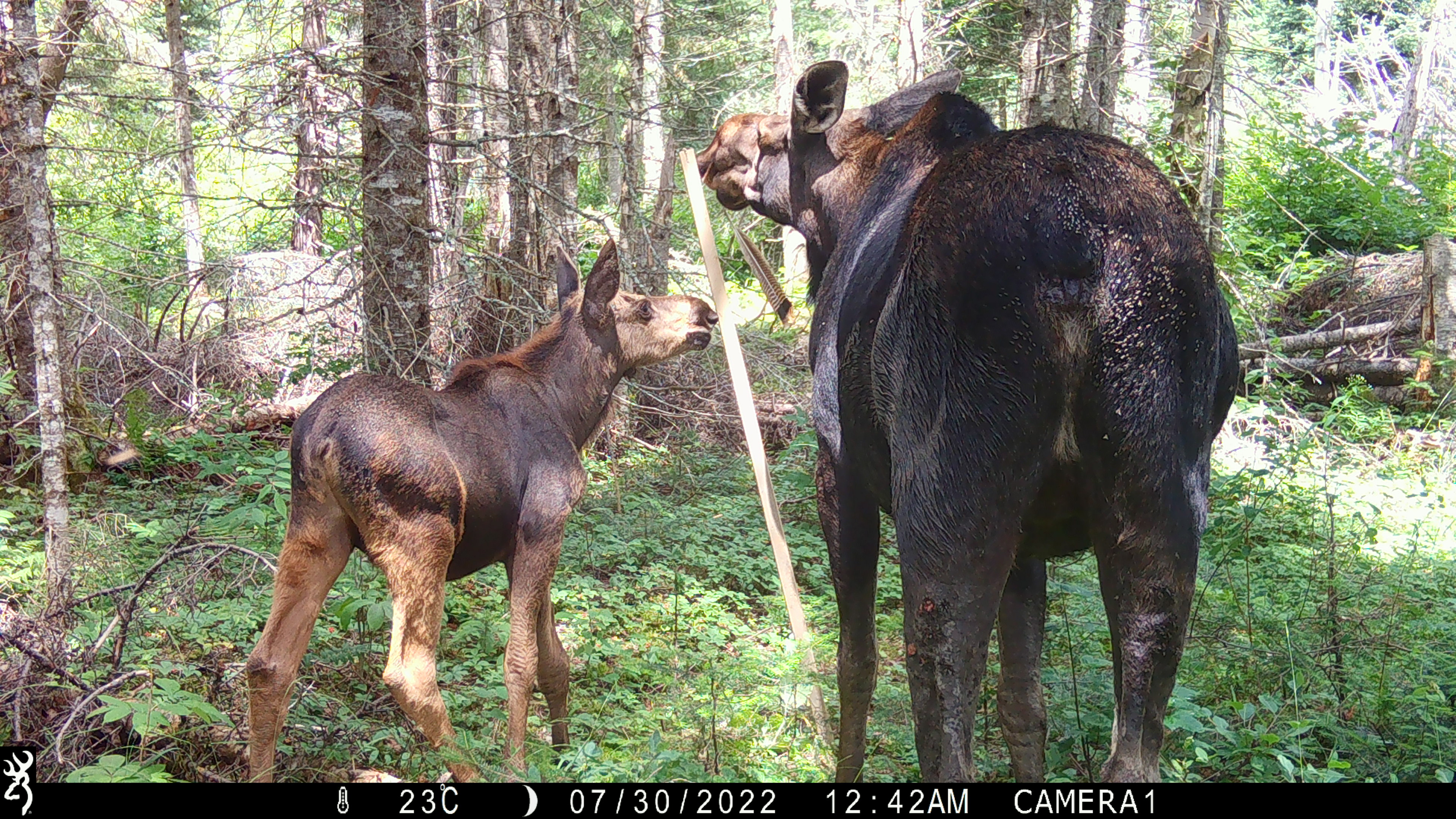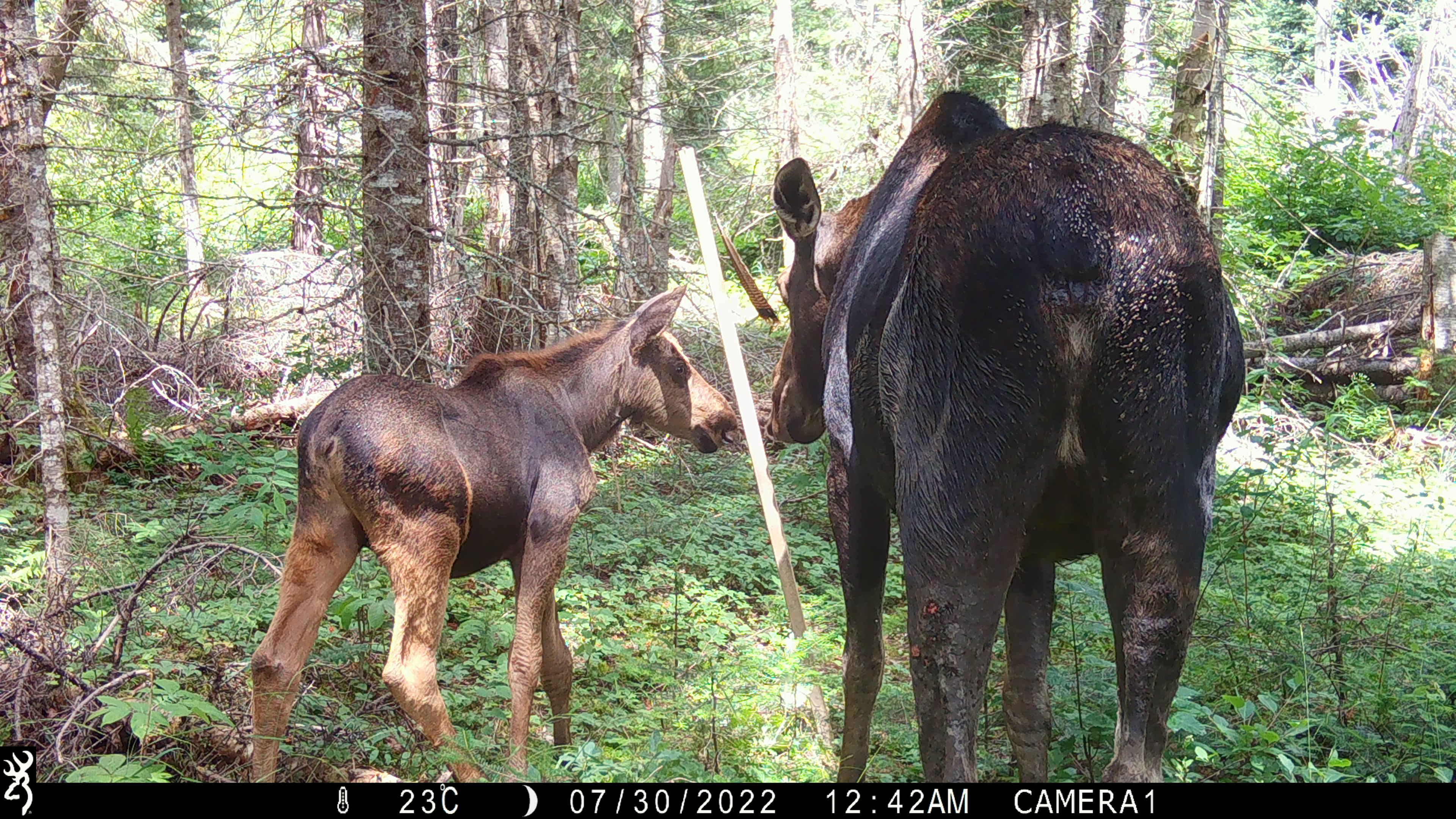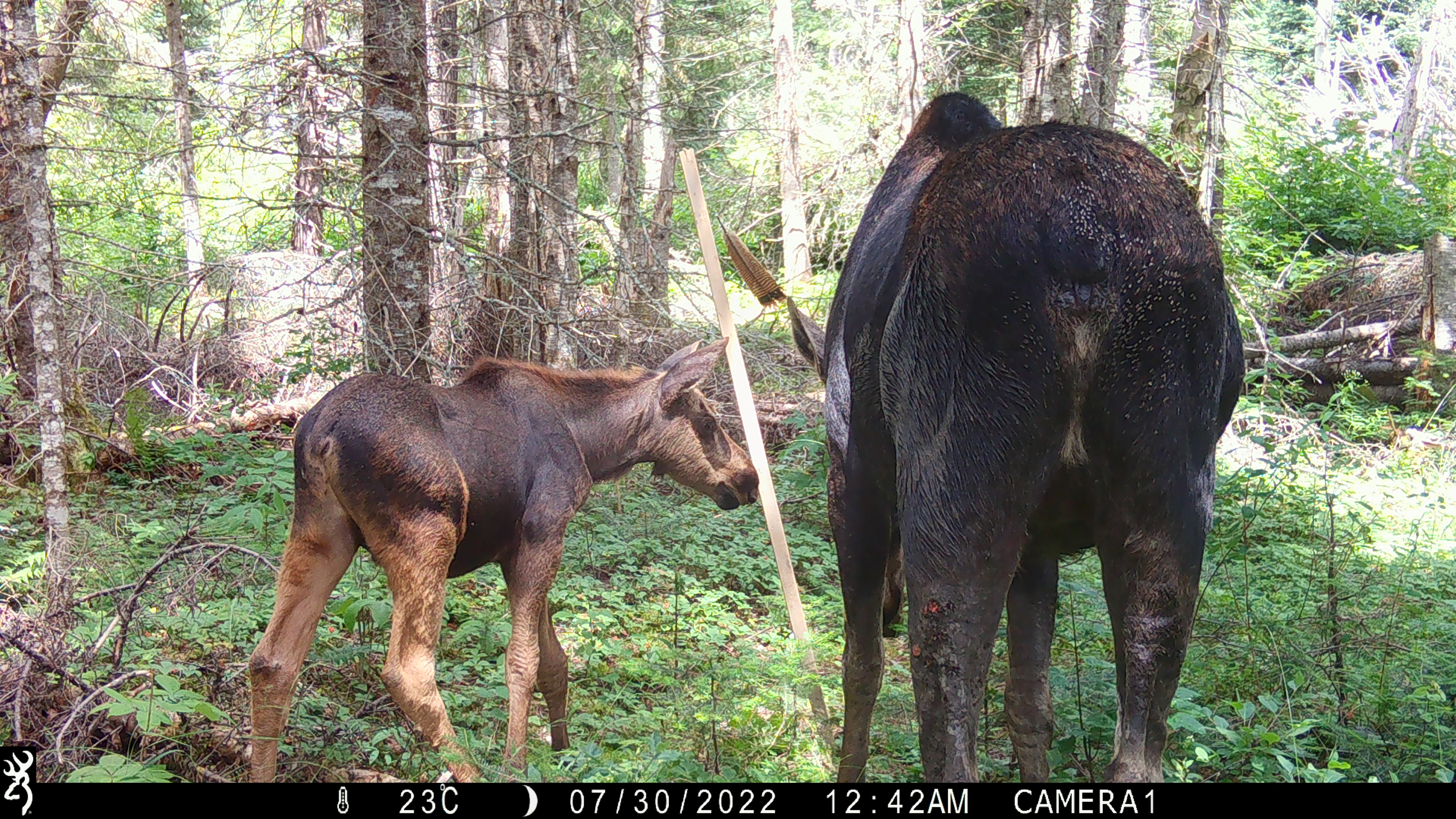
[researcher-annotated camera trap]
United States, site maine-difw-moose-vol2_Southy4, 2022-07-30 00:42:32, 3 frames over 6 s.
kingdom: Animalia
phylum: Chordata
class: Mammalia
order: Artiodactyla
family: Cervidae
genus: Alces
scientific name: Alces alces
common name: moose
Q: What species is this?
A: Moose (Alces alces).